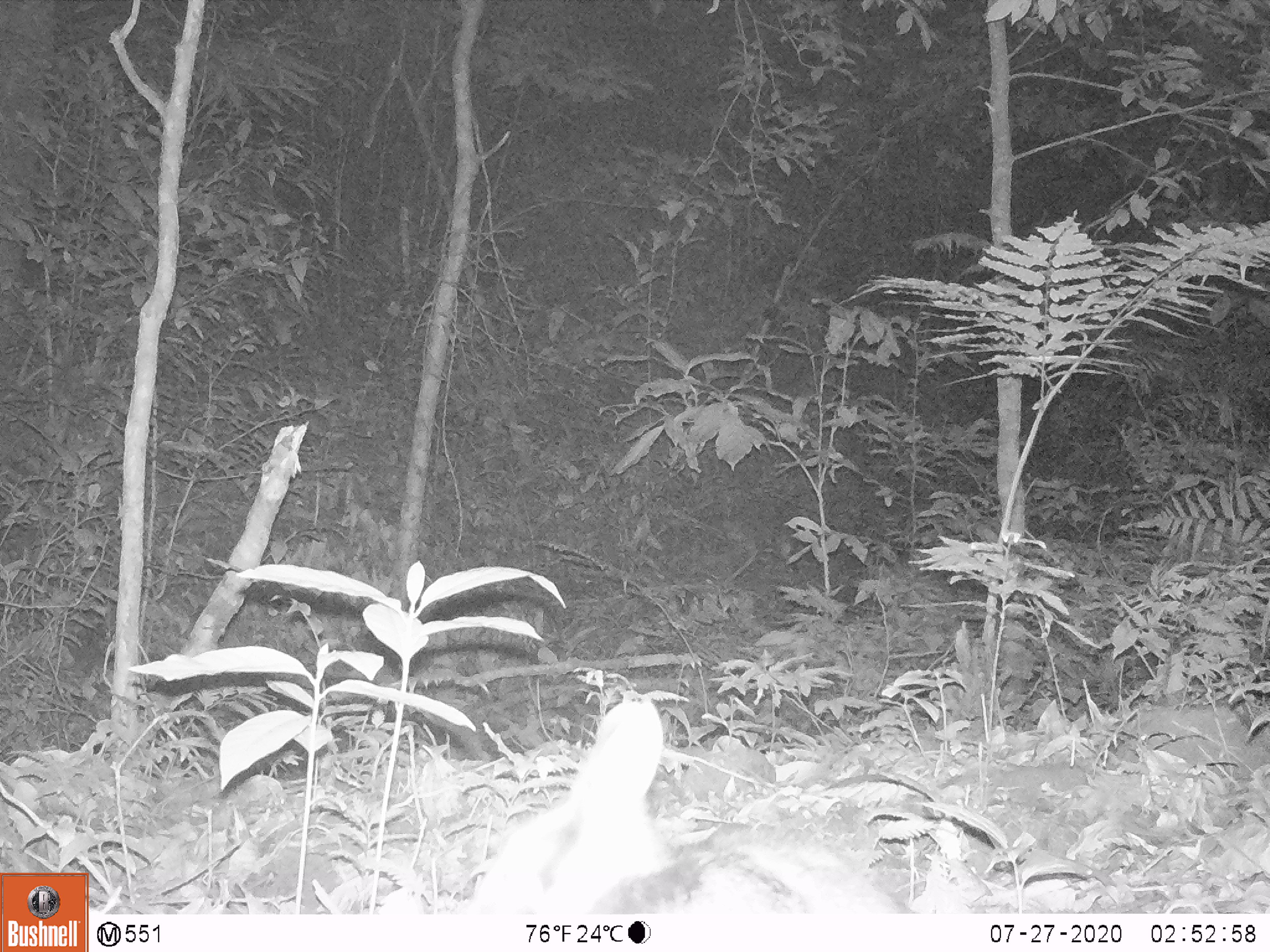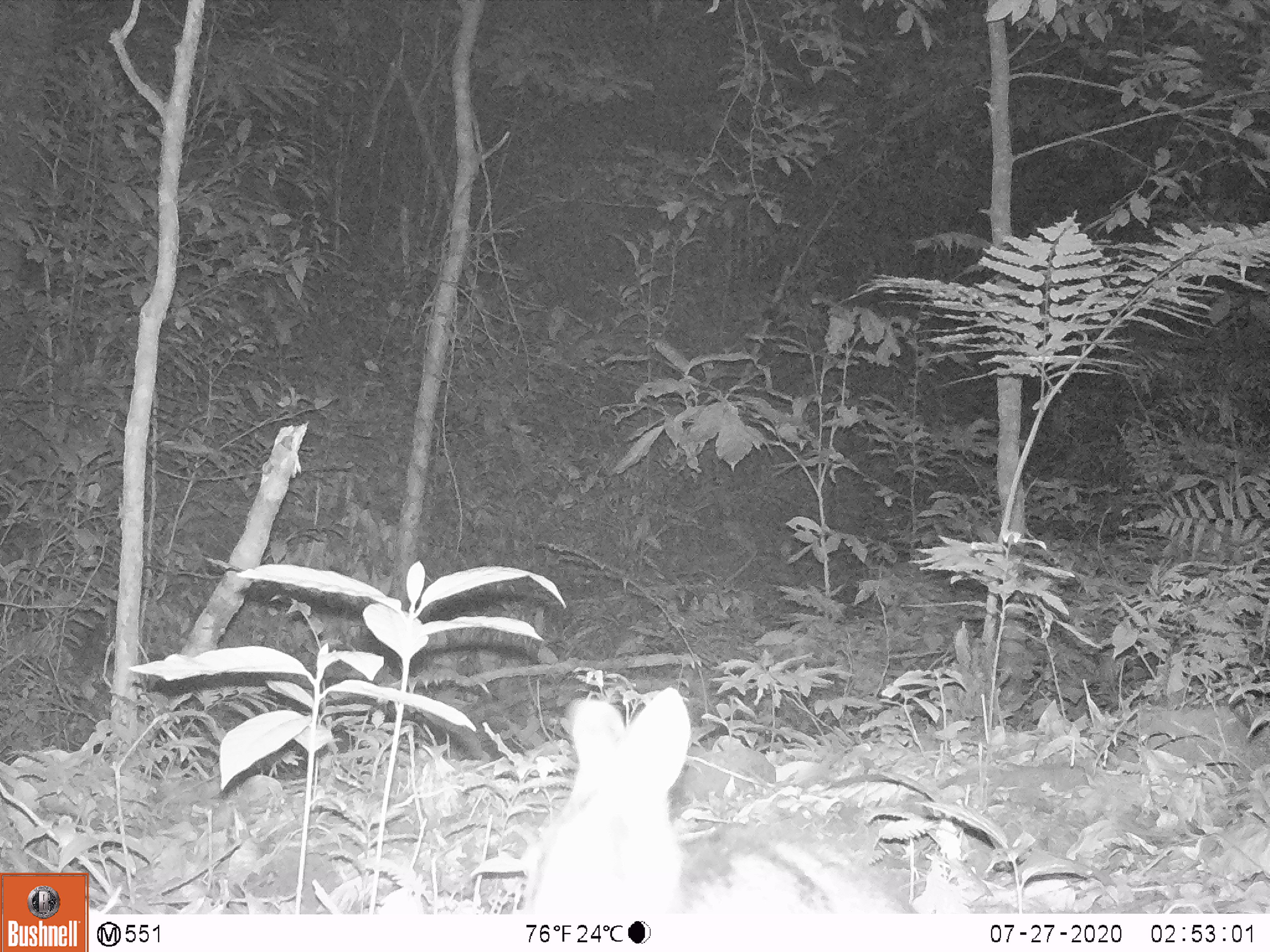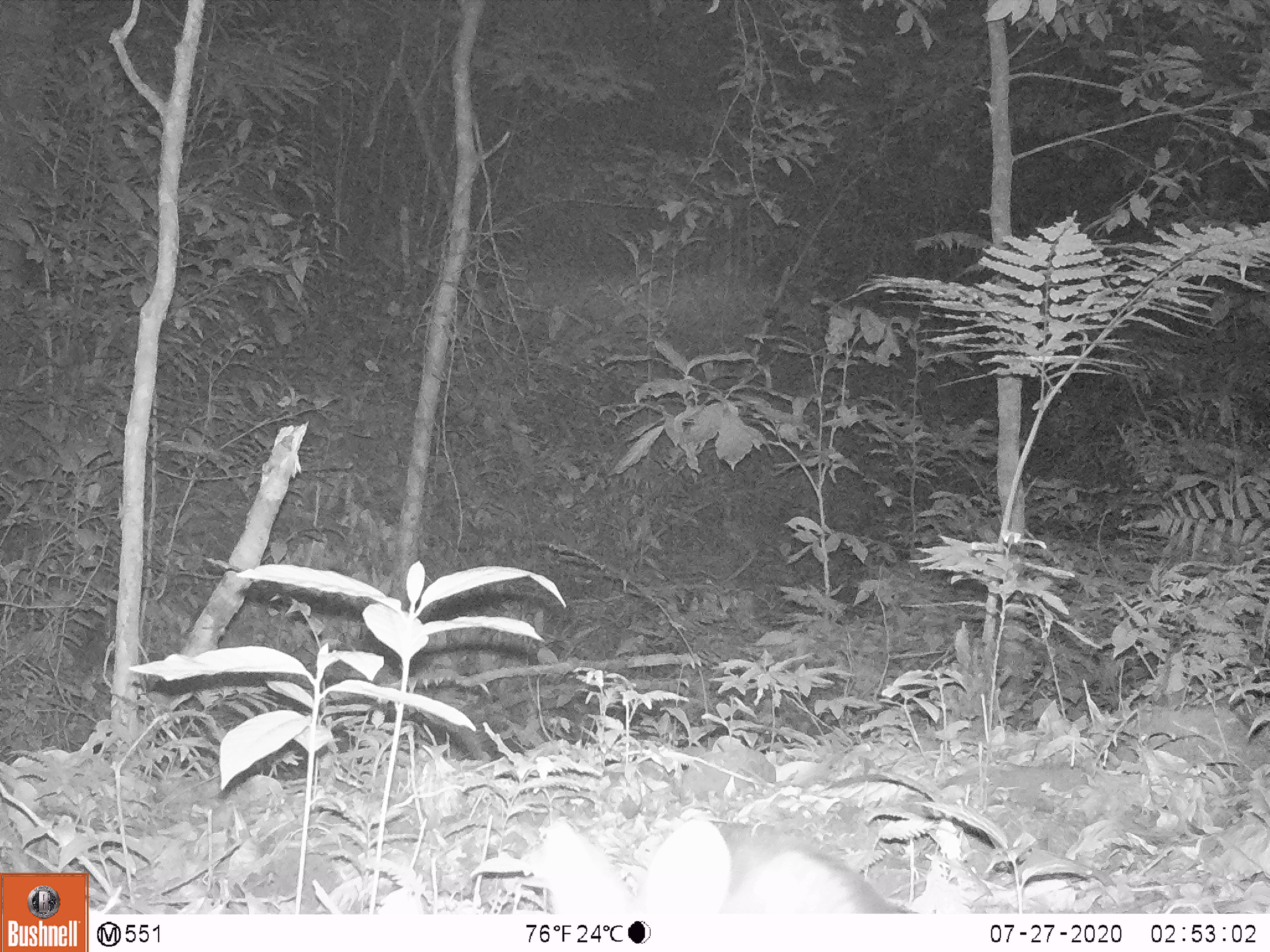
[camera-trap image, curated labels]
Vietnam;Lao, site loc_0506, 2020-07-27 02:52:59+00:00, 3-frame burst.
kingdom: Animalia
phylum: Chordata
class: Mammalia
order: Lagomorpha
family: Leporidae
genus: Nesolagus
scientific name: Nesolagus timminsi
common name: annamite striped rabbit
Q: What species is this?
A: Annamite striped rabbit (Nesolagus timminsi).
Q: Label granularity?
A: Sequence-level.